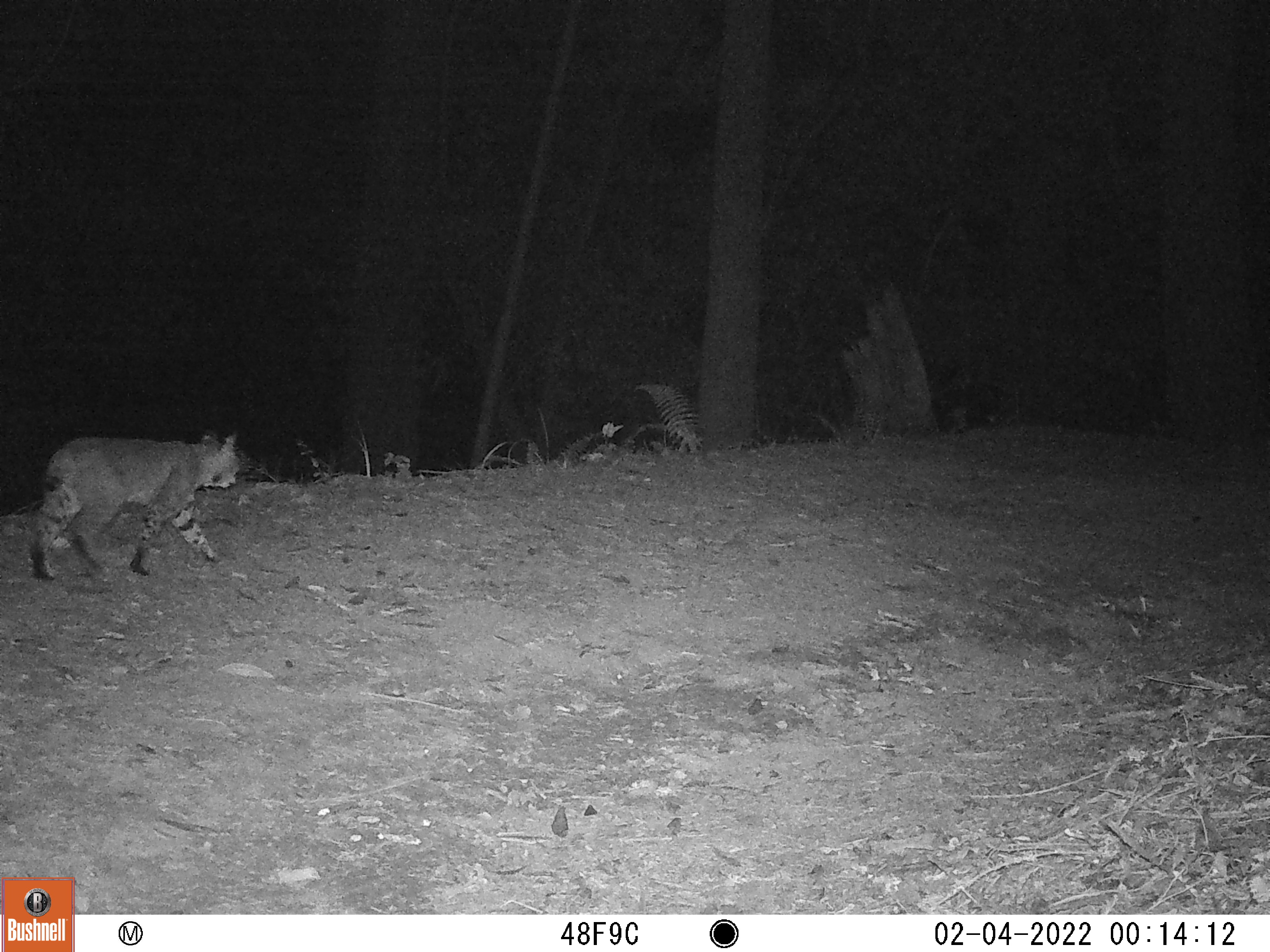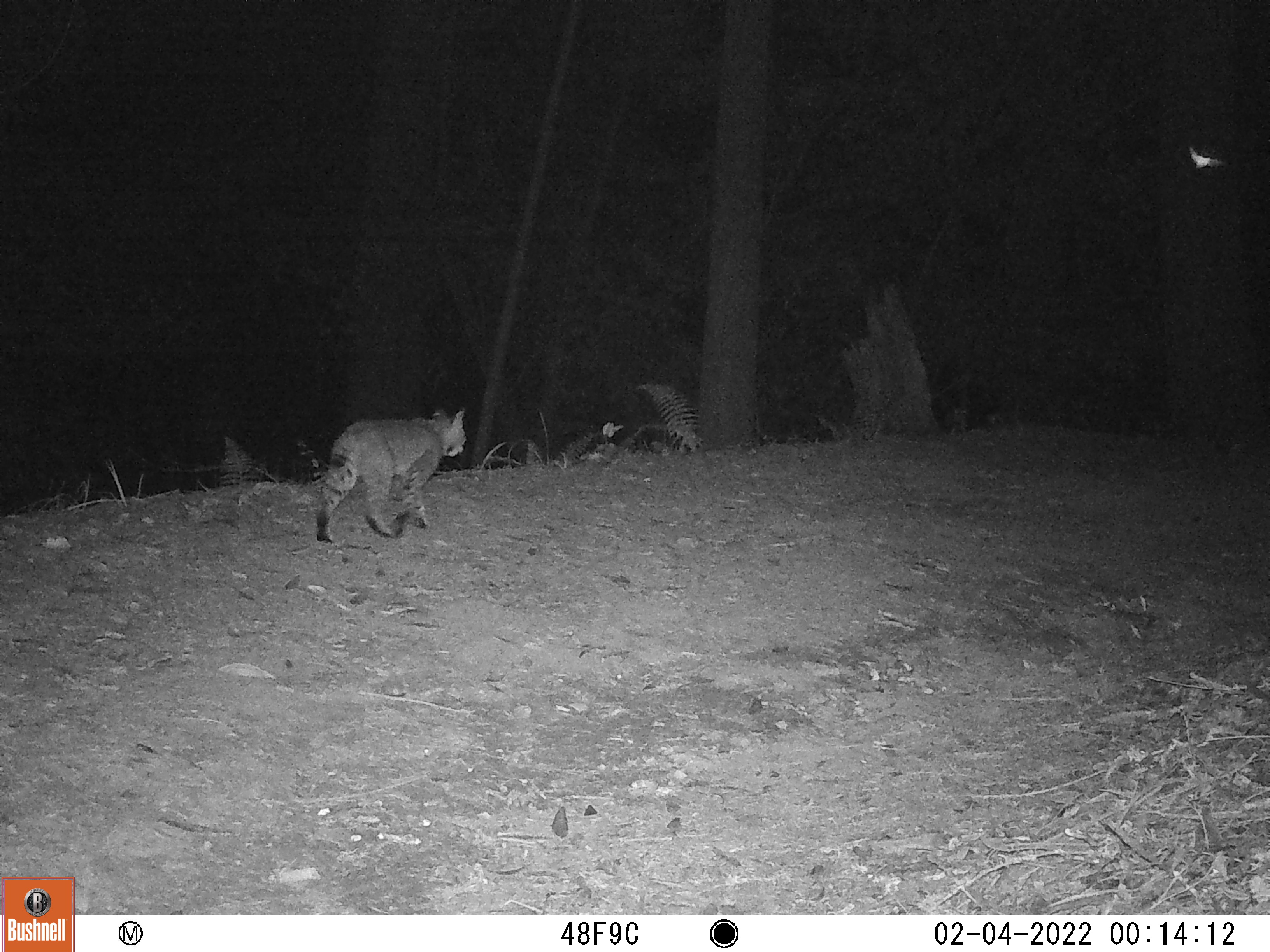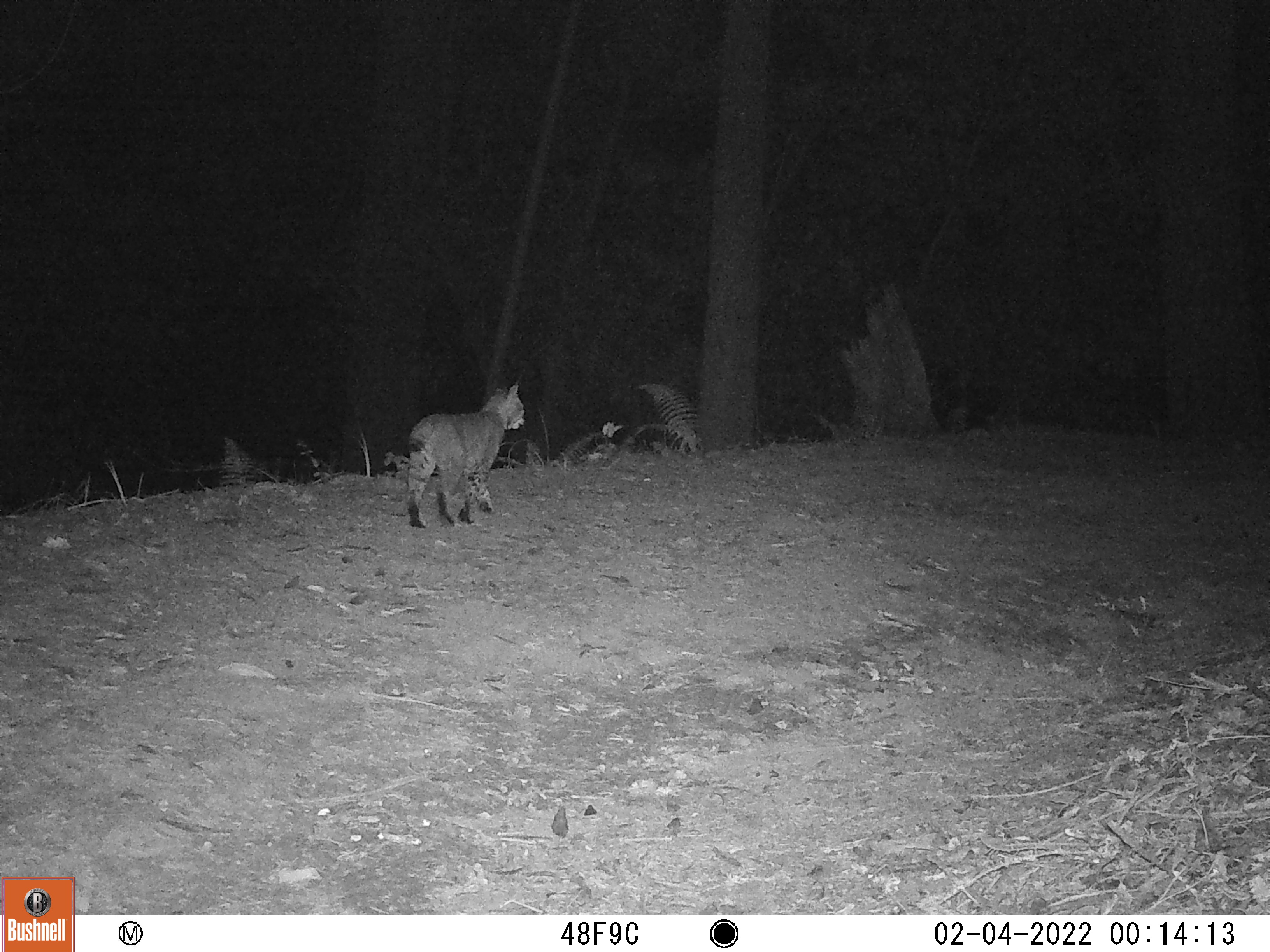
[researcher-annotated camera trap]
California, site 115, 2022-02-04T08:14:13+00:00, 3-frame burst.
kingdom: Animalia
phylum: Chordata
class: Mammalia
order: Carnivora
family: Felidae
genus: Lynx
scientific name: Lynx rufus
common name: bobcat